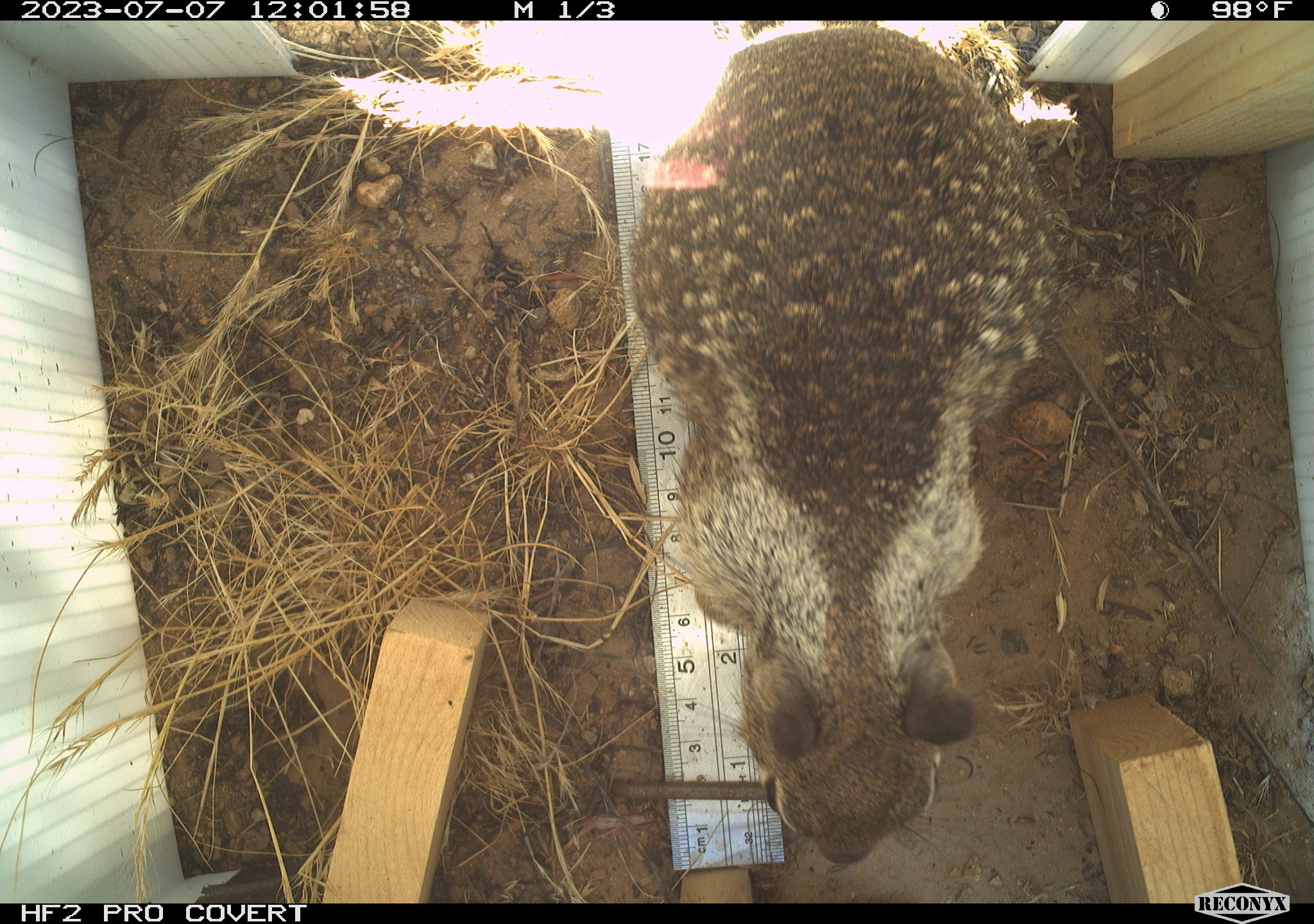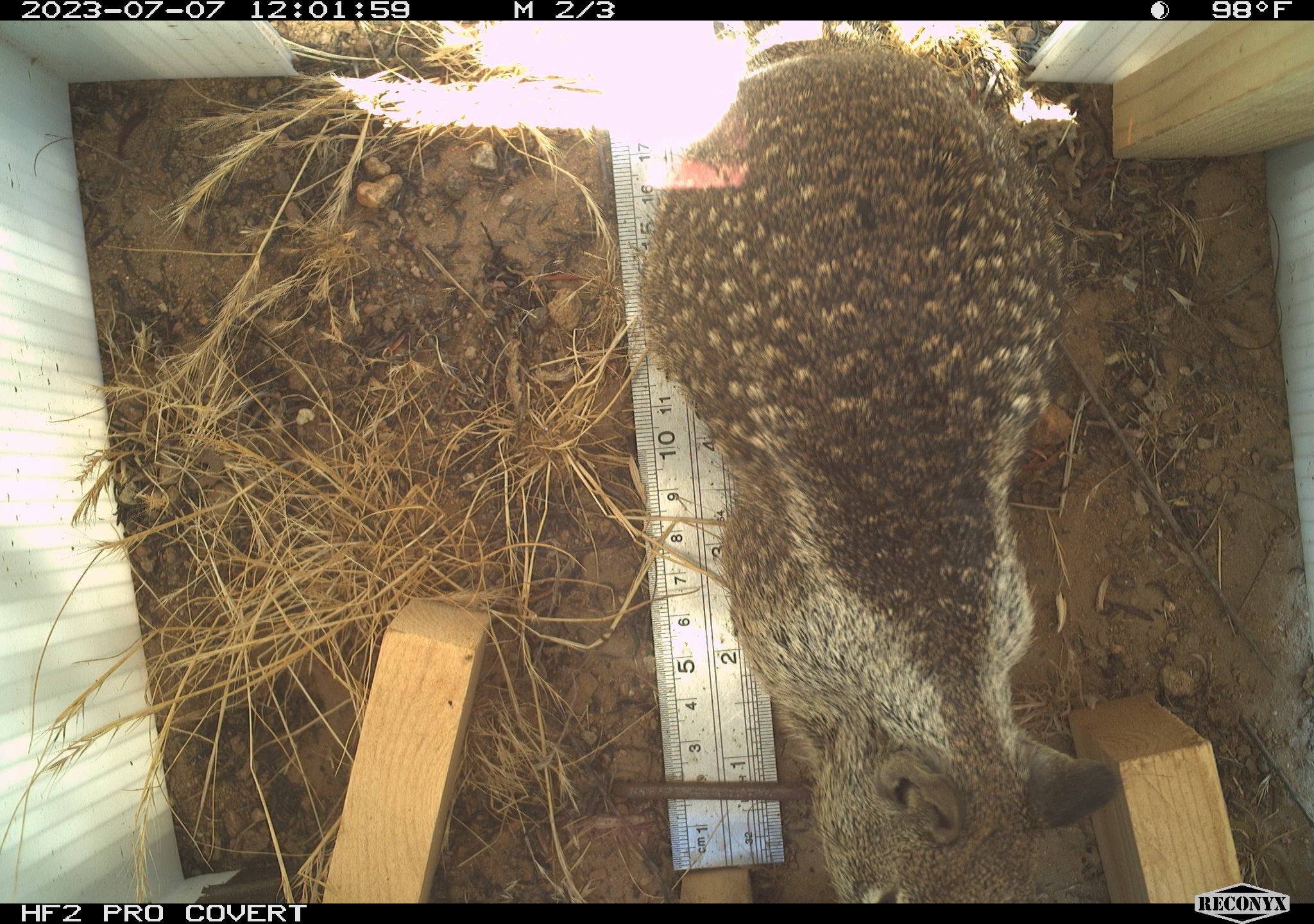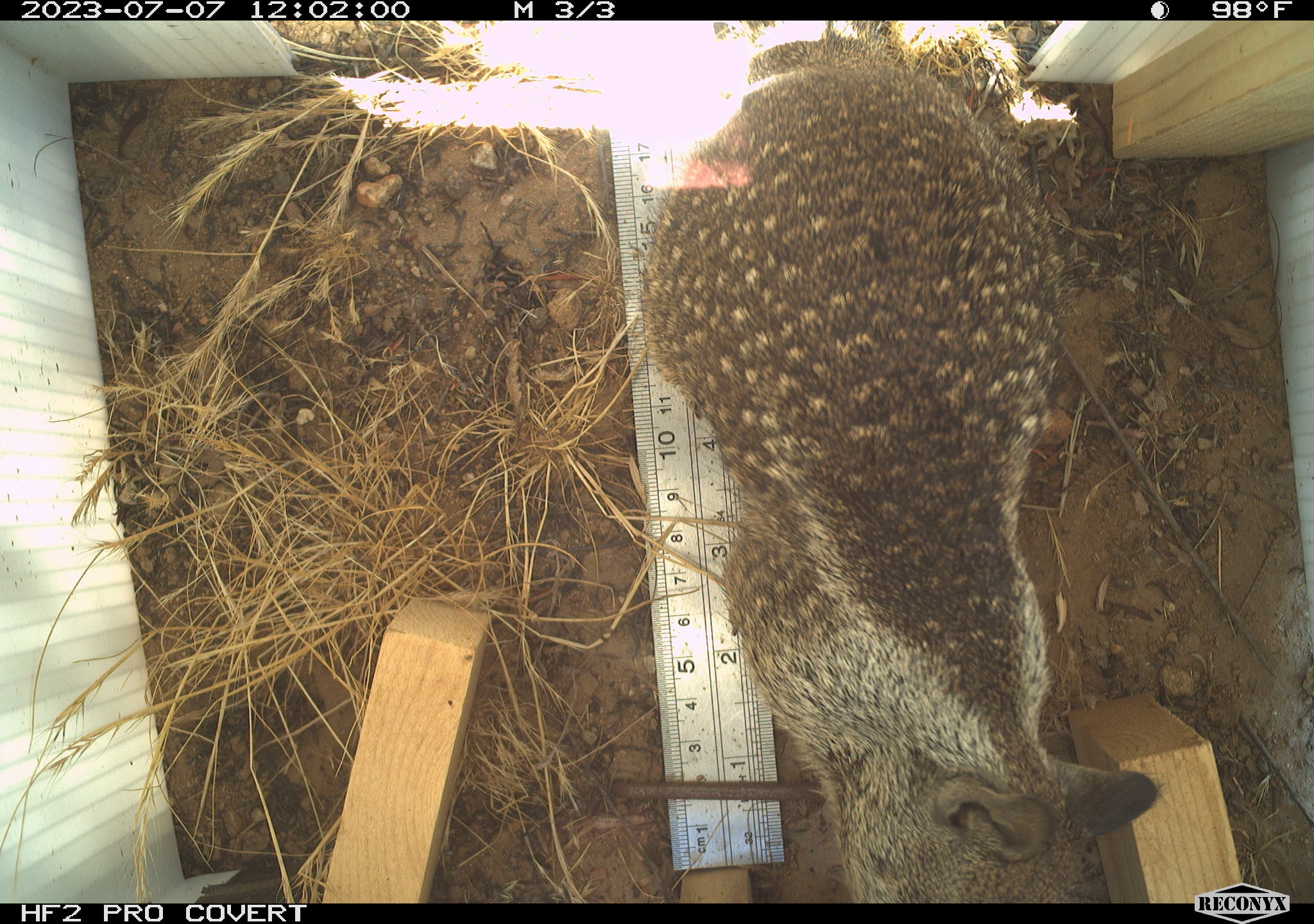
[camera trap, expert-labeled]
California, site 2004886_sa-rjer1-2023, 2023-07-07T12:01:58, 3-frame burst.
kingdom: Animalia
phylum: Chordata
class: Mammalia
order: Rodentia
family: Sciuridae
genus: Otospermophilus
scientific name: Otospermophilus beecheyi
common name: california ground squirrel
California ground squirrel (Otospermophilus beecheyi).